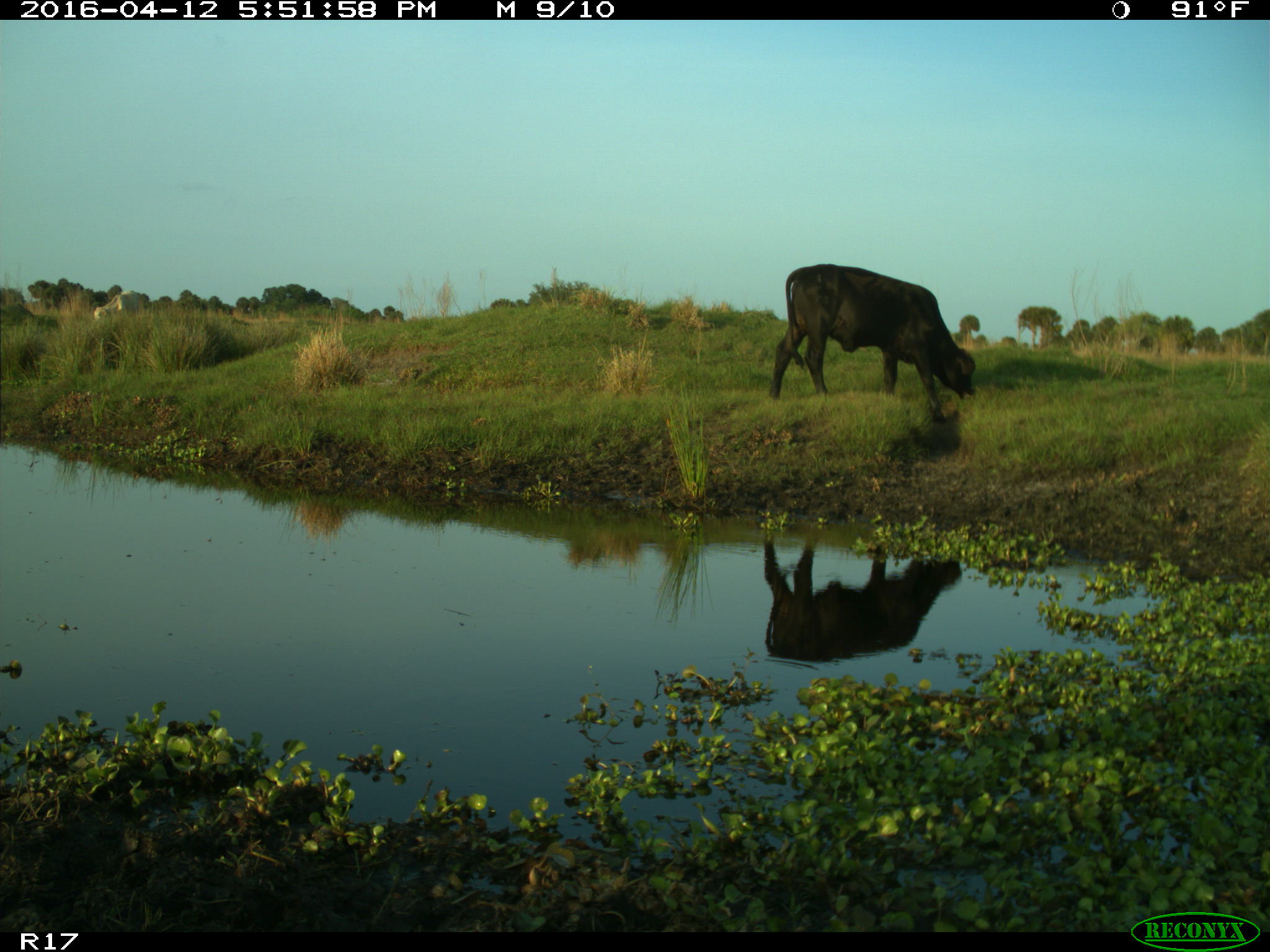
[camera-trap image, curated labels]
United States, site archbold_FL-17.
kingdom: Animalia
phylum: Chordata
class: Mammalia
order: Artiodactyla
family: Bovidae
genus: Bos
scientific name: Bos taurus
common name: domestic cow